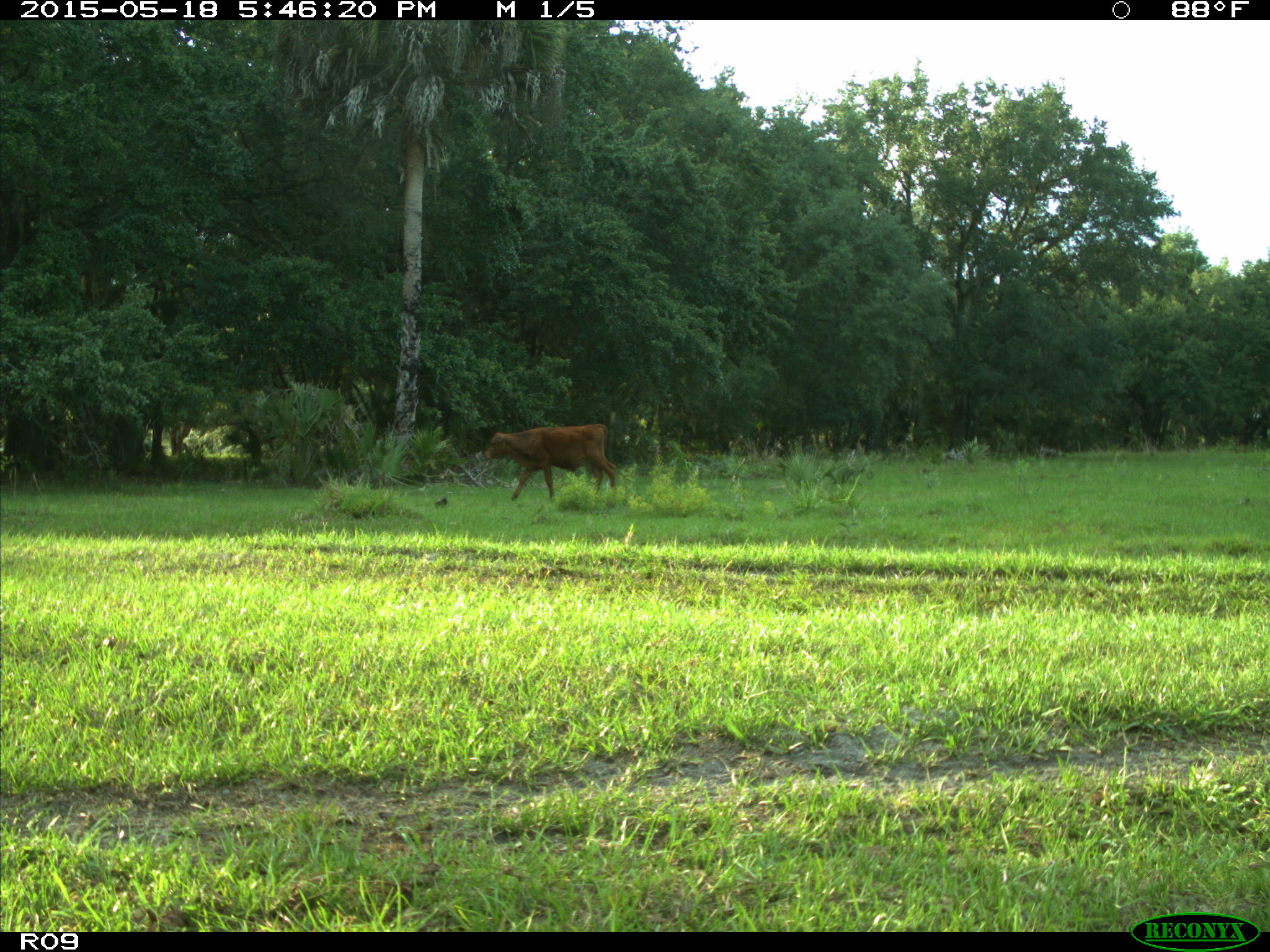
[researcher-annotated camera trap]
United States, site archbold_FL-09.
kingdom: Animalia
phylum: Chordata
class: Mammalia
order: Artiodactyla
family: Bovidae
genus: Bos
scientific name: Bos taurus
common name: domestic cow